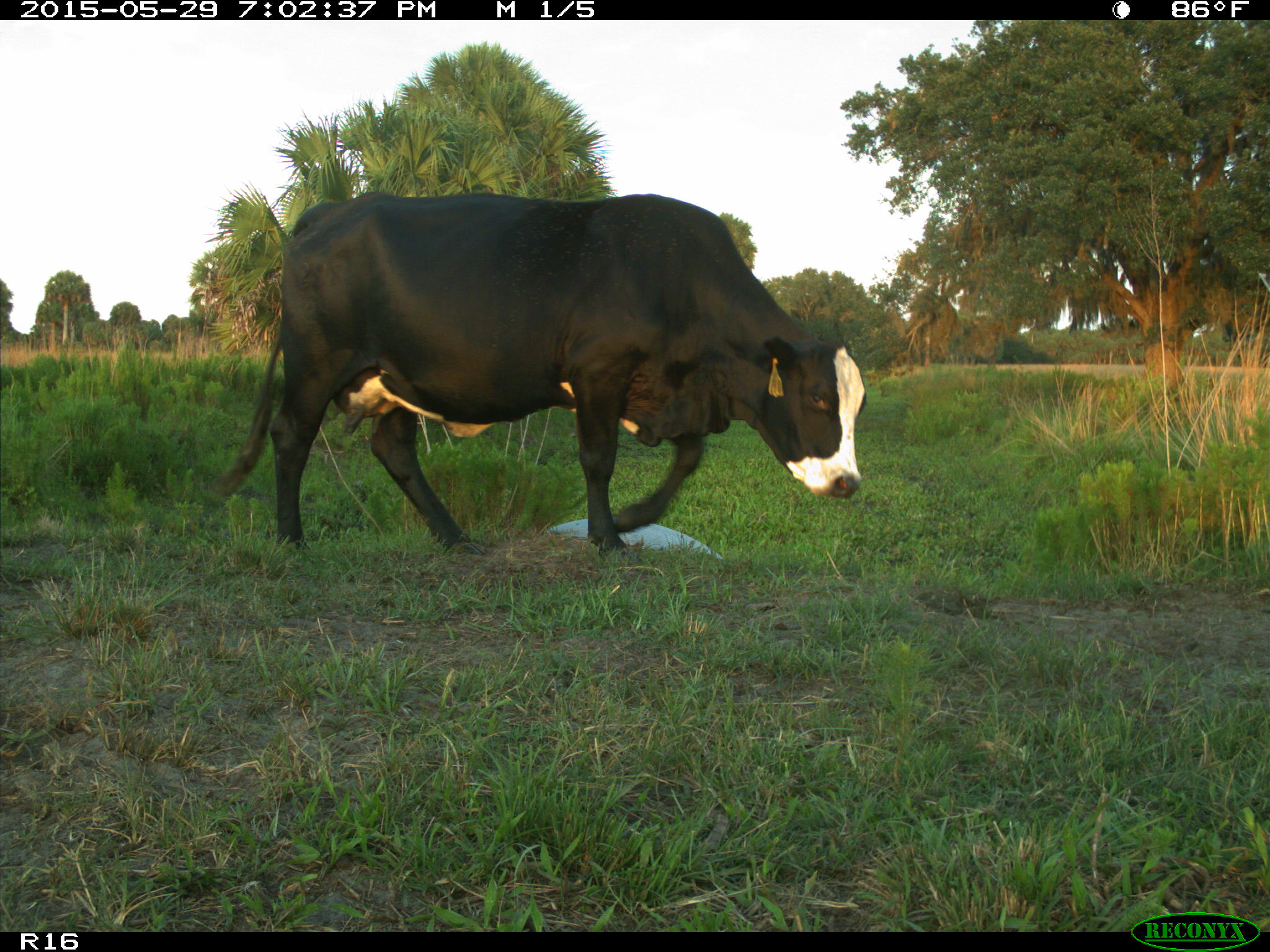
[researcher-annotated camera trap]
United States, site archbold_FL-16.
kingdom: Animalia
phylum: Chordata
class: Mammalia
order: Artiodactyla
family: Bovidae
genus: Bos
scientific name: Bos taurus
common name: domestic cow